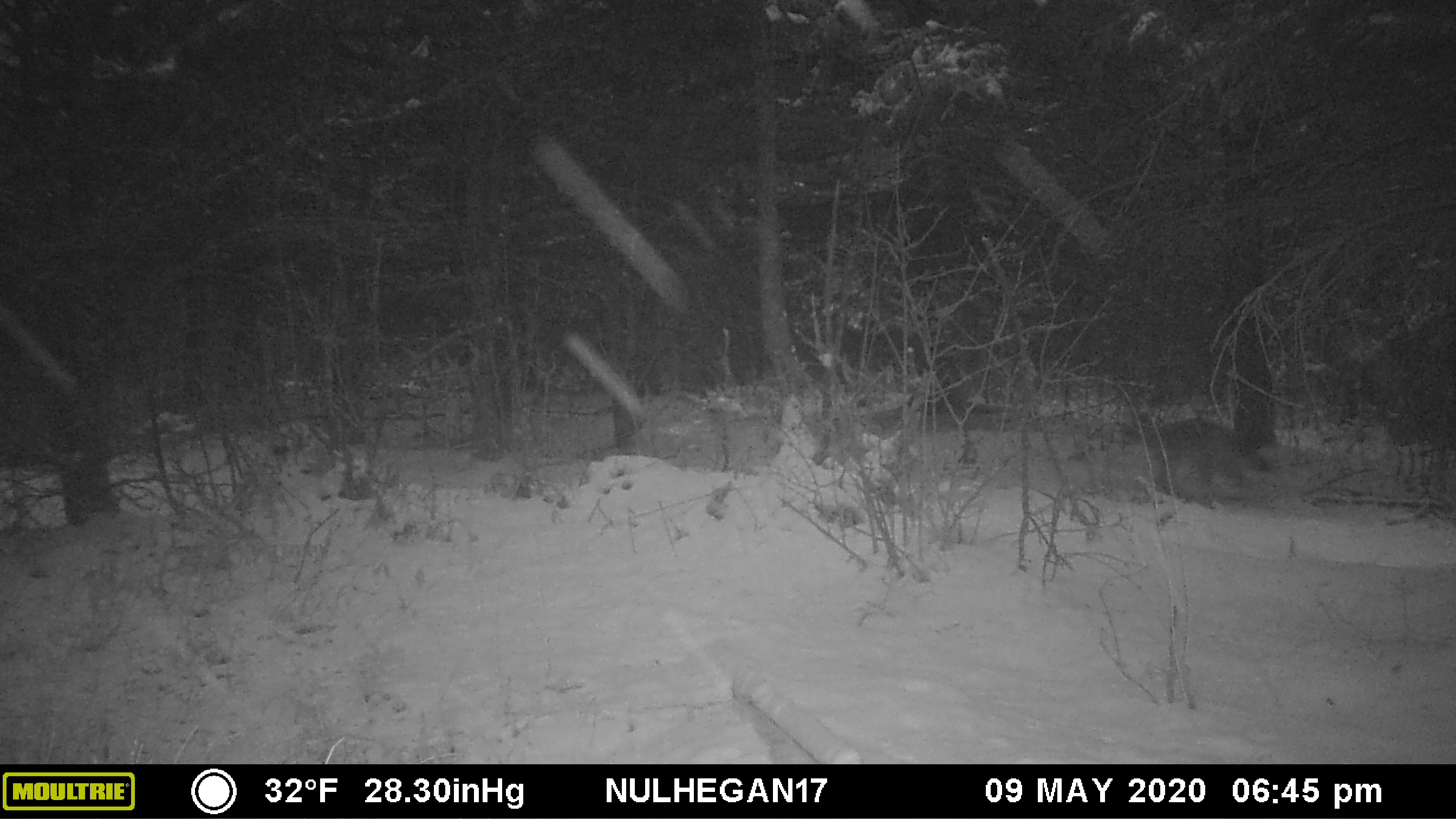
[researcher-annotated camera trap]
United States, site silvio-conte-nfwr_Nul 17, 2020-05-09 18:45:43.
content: unidentified animal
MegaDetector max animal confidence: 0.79